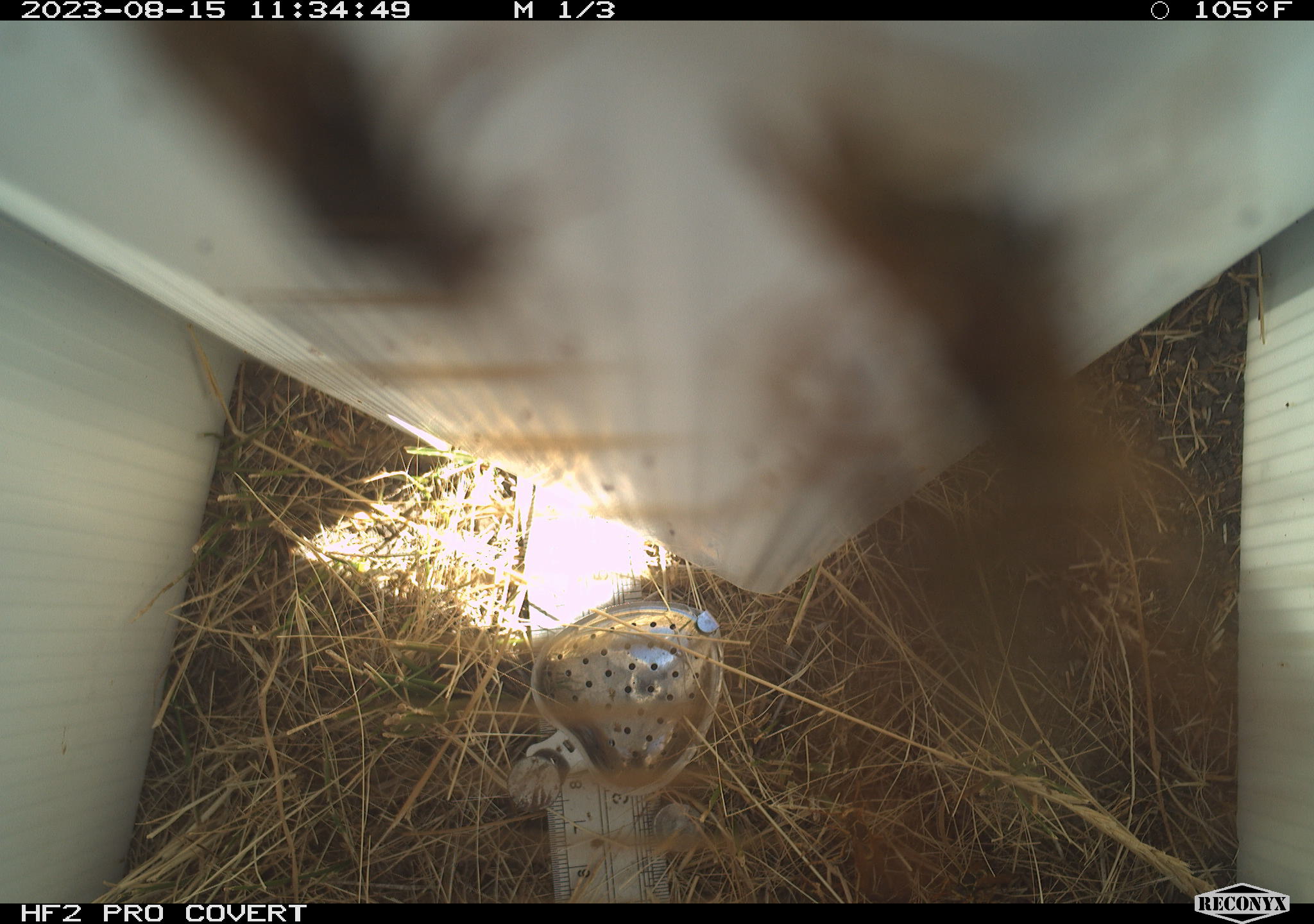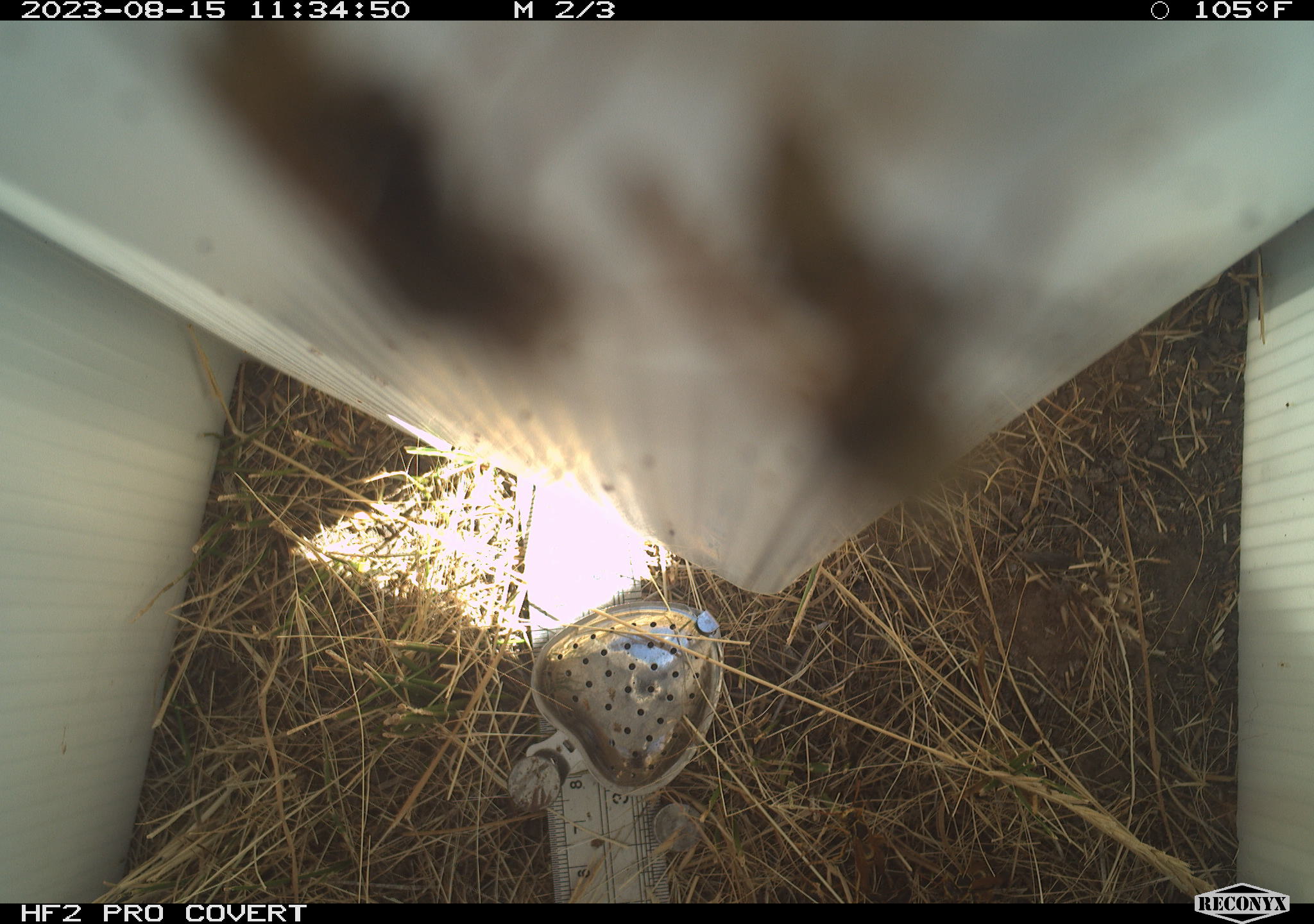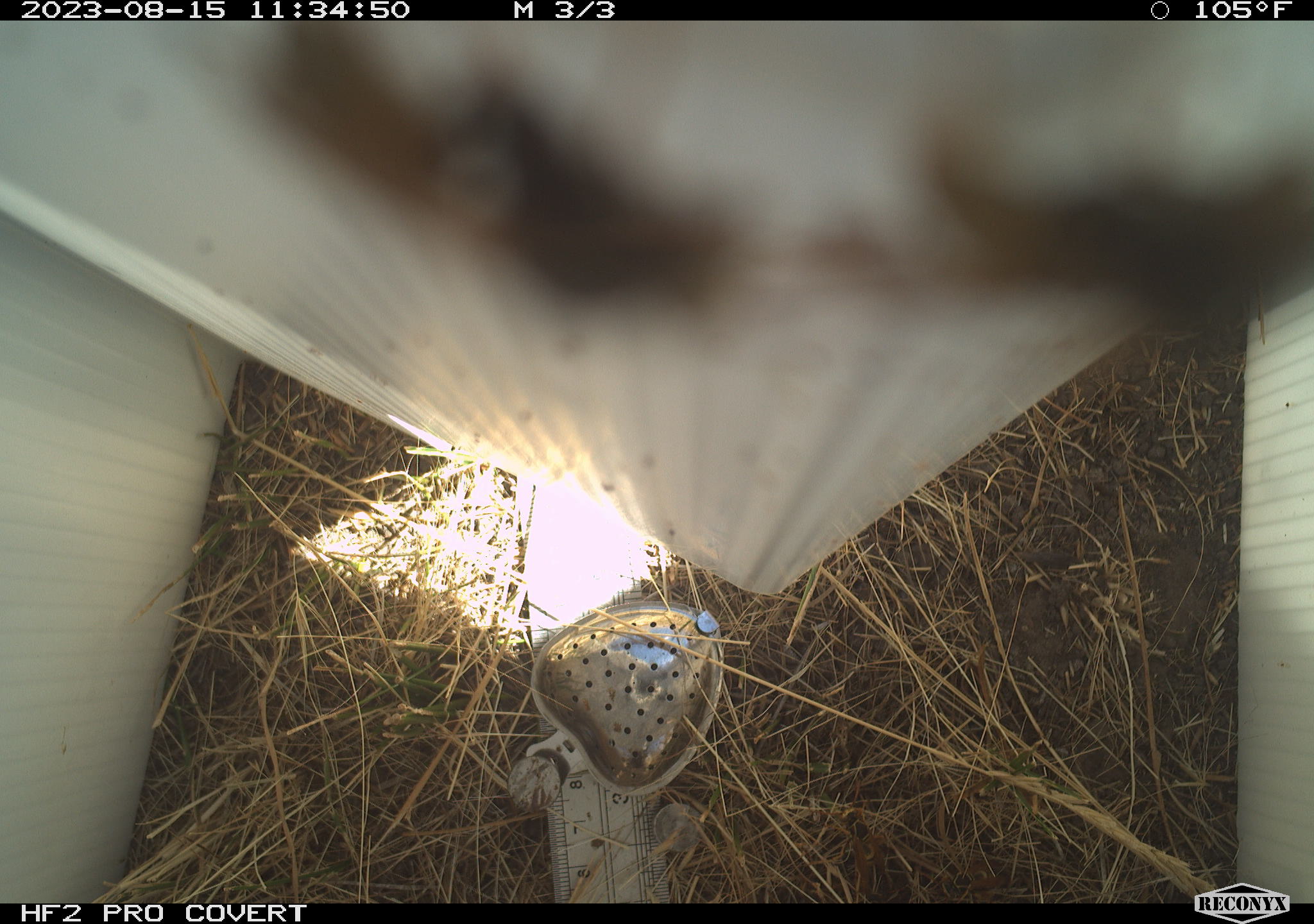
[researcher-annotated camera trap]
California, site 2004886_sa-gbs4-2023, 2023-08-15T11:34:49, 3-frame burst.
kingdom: Animalia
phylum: Arthropoda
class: Insecta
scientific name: Insecta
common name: insect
Insect (Insecta).